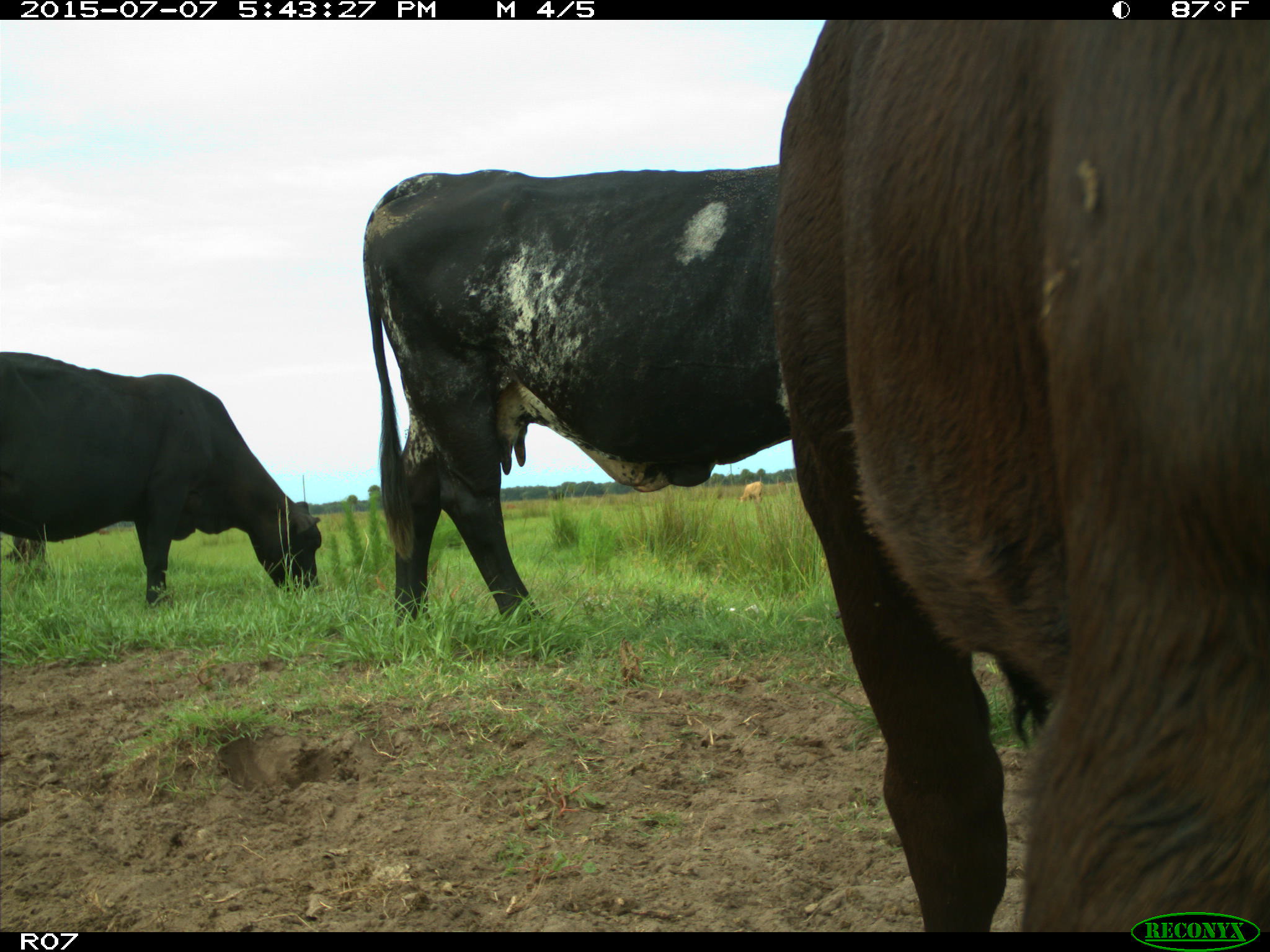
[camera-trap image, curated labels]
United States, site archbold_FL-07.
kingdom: Animalia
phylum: Chordata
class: Mammalia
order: Artiodactyla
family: Bovidae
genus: Bos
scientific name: Bos taurus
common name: domestic cow